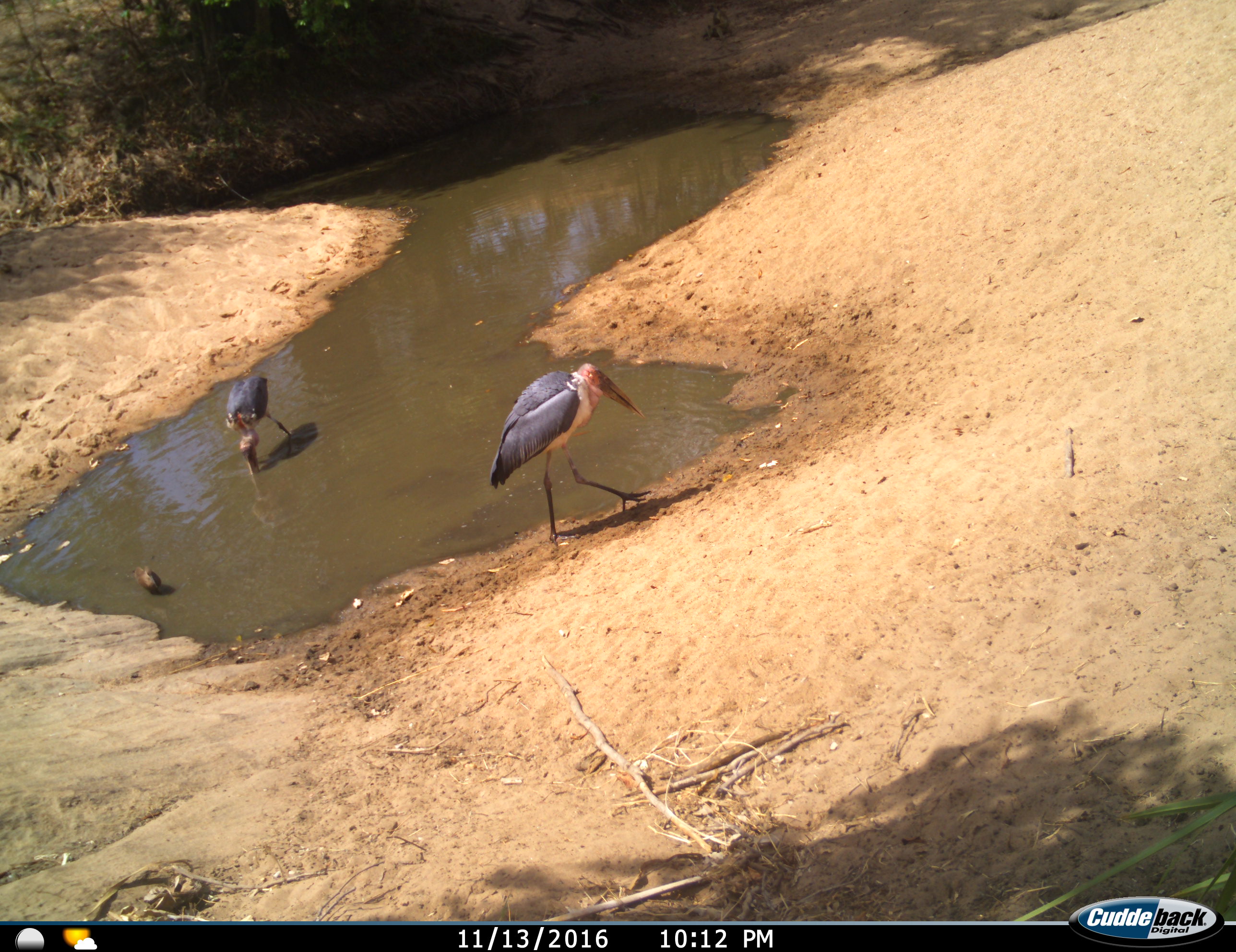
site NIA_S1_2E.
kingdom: Animalia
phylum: Chordata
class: Aves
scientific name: Aves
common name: bird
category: birdother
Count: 2.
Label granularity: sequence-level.